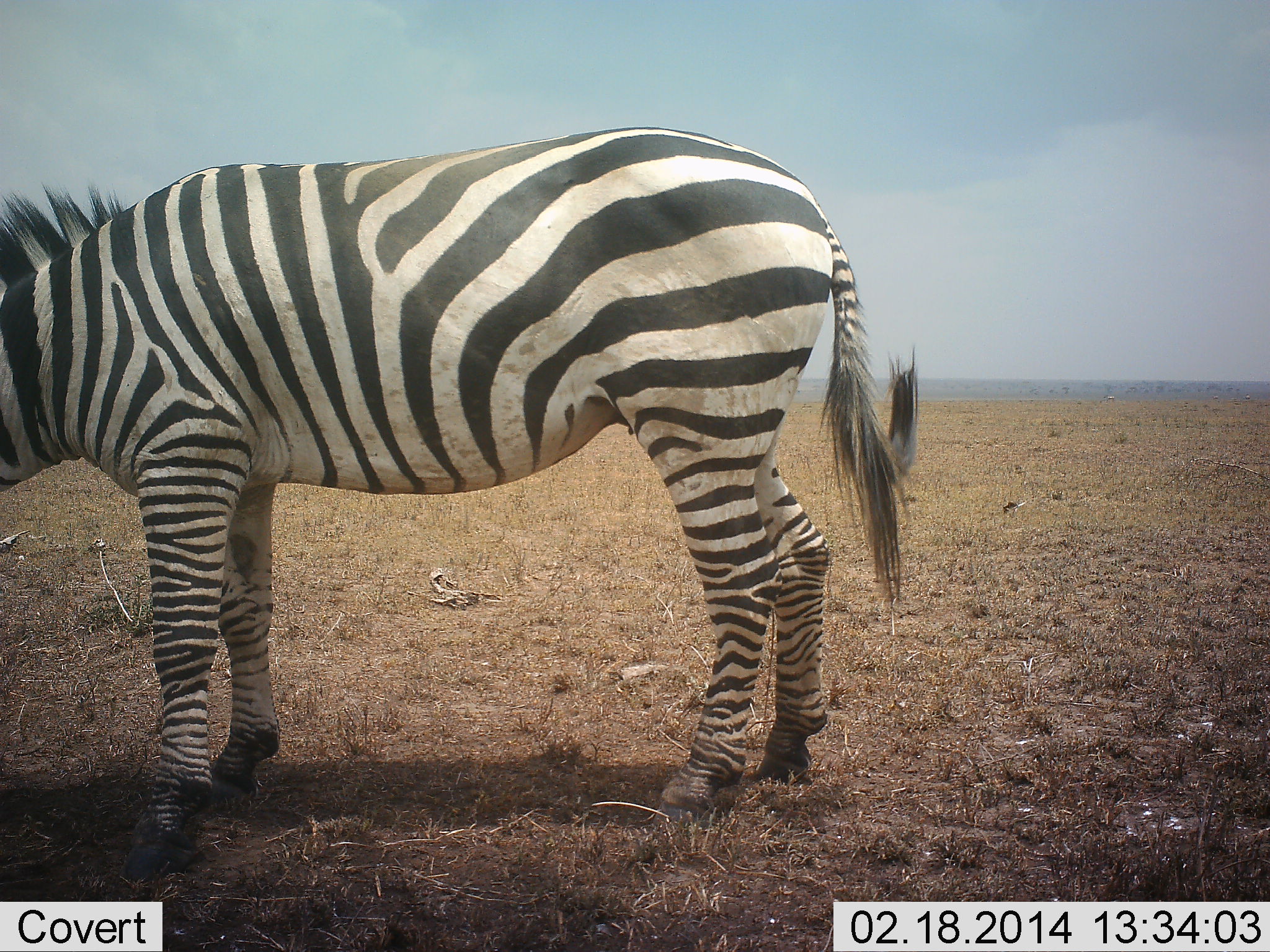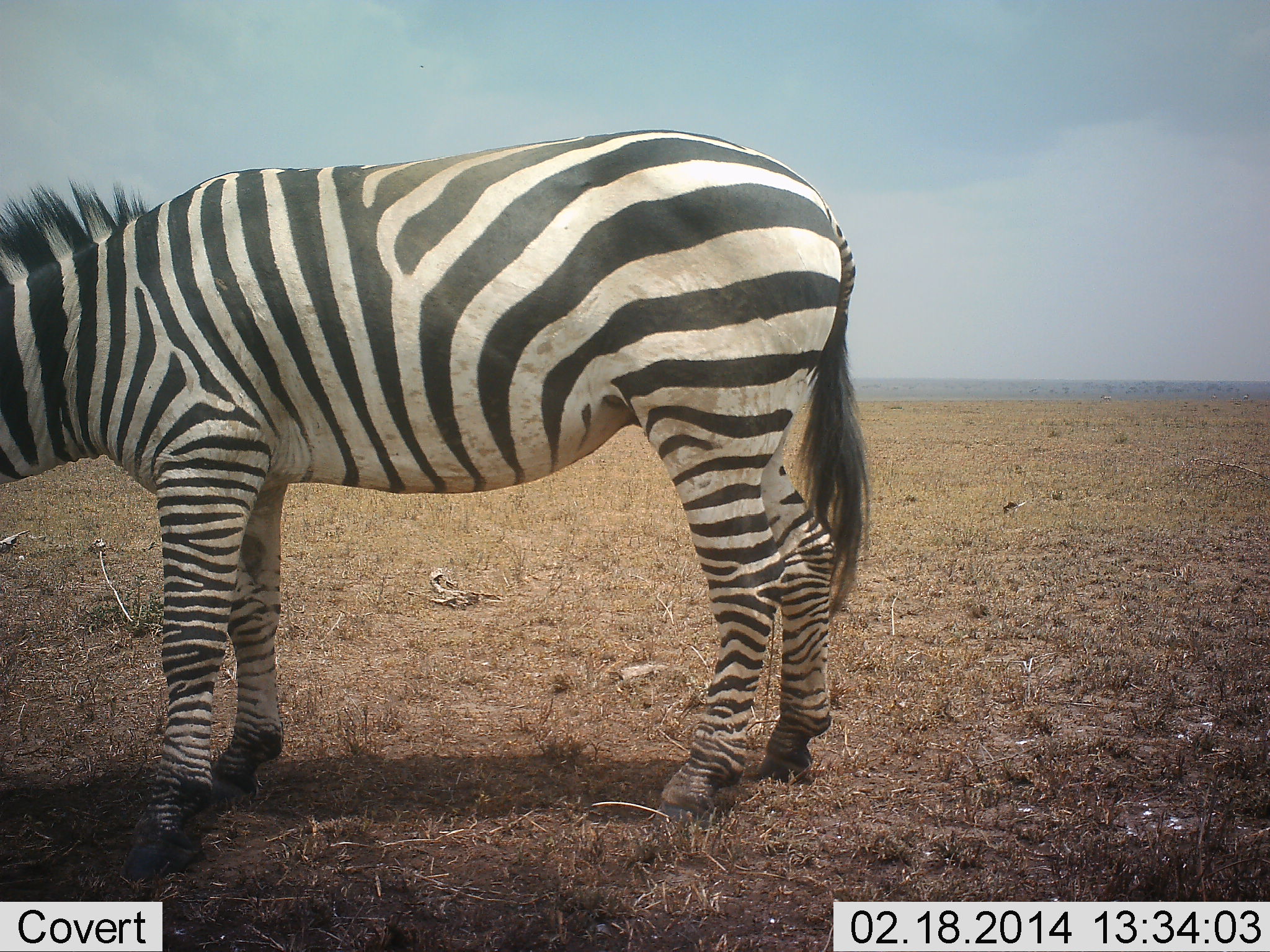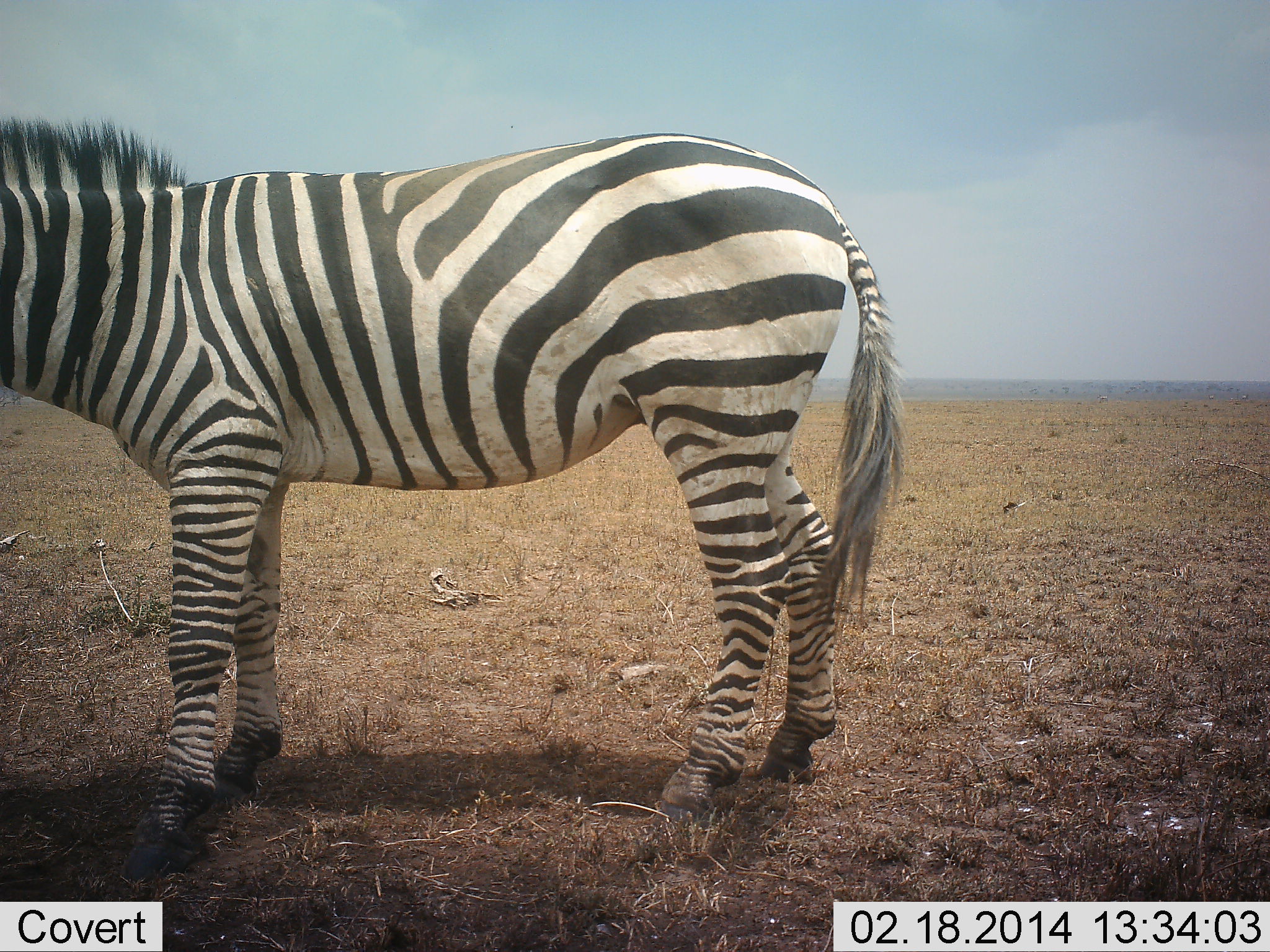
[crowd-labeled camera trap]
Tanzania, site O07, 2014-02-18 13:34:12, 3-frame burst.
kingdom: Animalia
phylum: Chordata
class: Mammalia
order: Perissodactyla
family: Equidae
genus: Equus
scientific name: Equus quagga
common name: plains zebra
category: zebra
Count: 1.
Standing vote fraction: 70%.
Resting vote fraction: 0%.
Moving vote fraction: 0%.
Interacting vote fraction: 0%.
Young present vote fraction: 0%.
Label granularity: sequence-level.